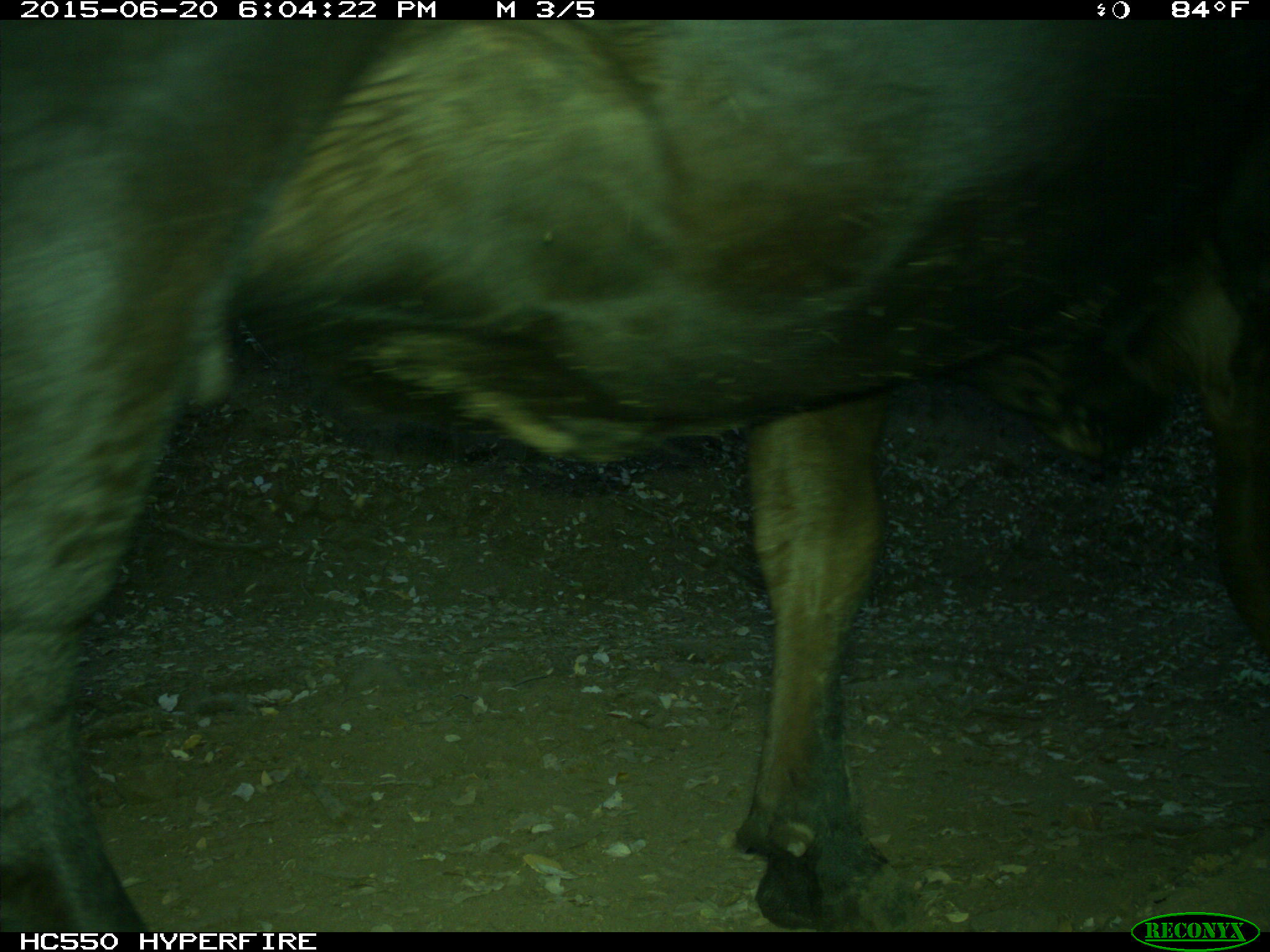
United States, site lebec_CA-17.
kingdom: Animalia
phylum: Chordata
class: Mammalia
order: Artiodactyla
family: Bovidae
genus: Bos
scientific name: Bos taurus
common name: domestic cow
Bos taurus (domestic cow).